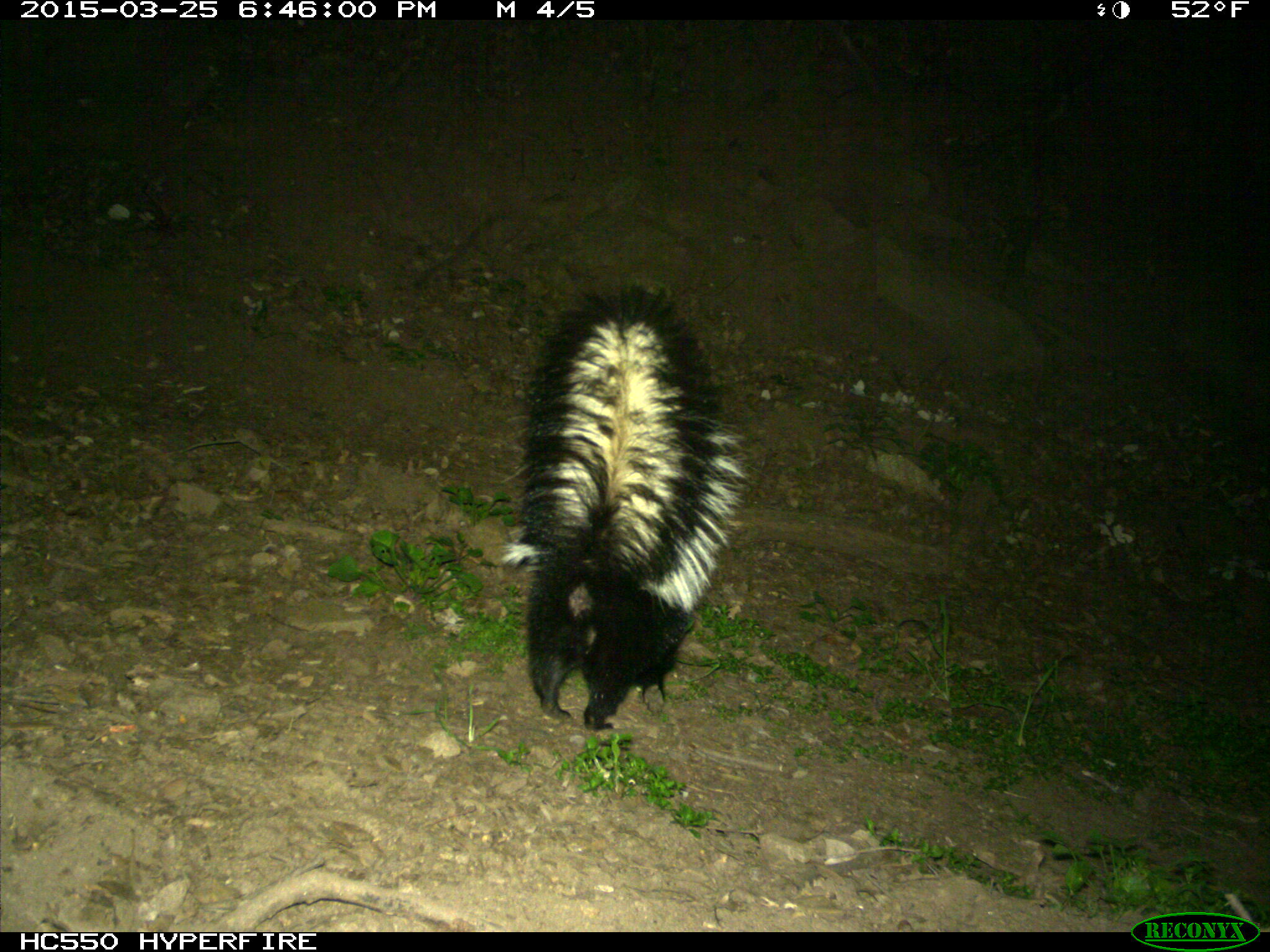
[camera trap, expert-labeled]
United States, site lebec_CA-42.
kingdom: Animalia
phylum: Chordata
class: Mammalia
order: Carnivora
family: Mephitidae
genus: Mephitis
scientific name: Mephitis mephitis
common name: striped skunk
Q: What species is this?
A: Mephitis mephitis (striped skunk).